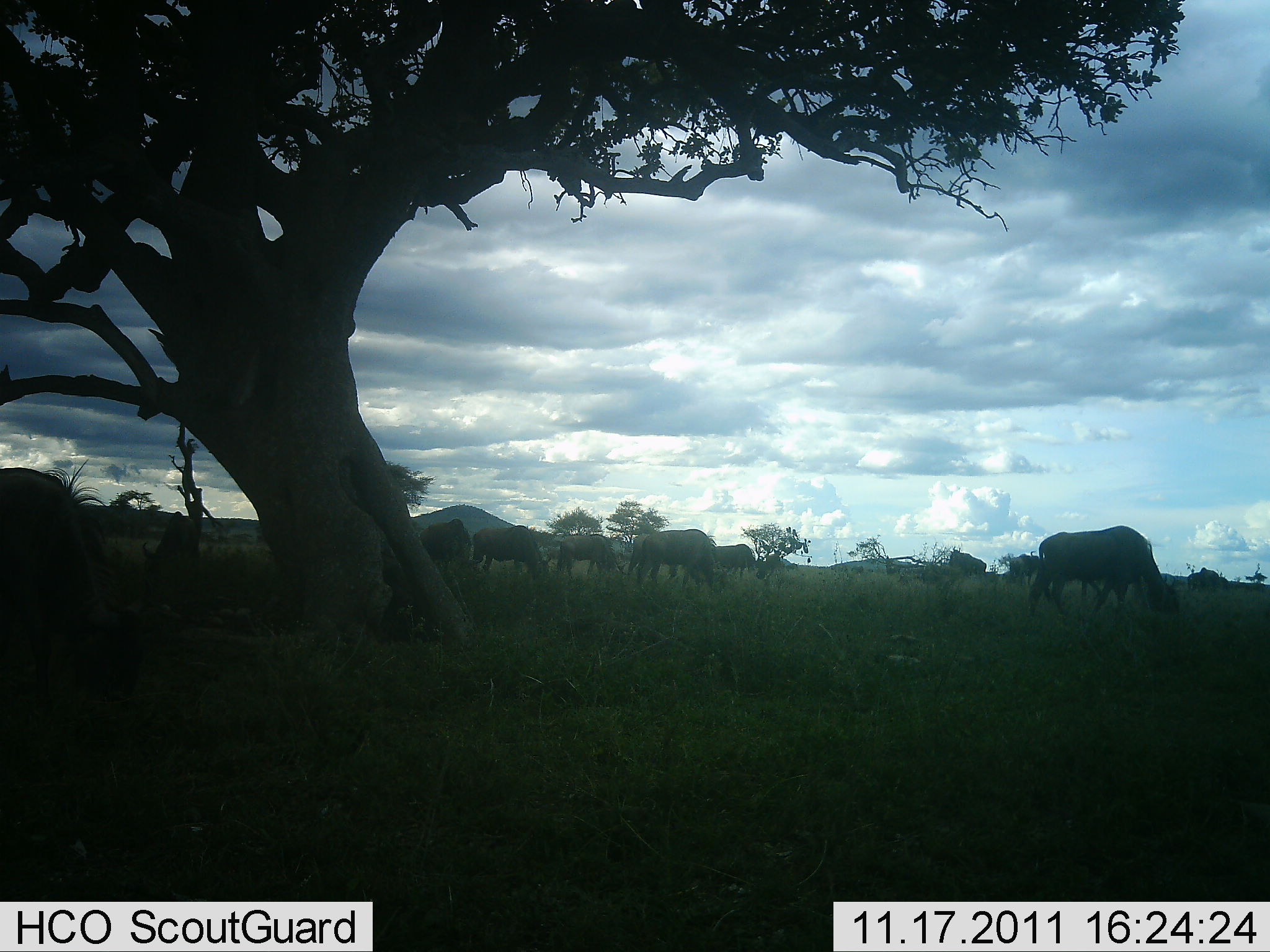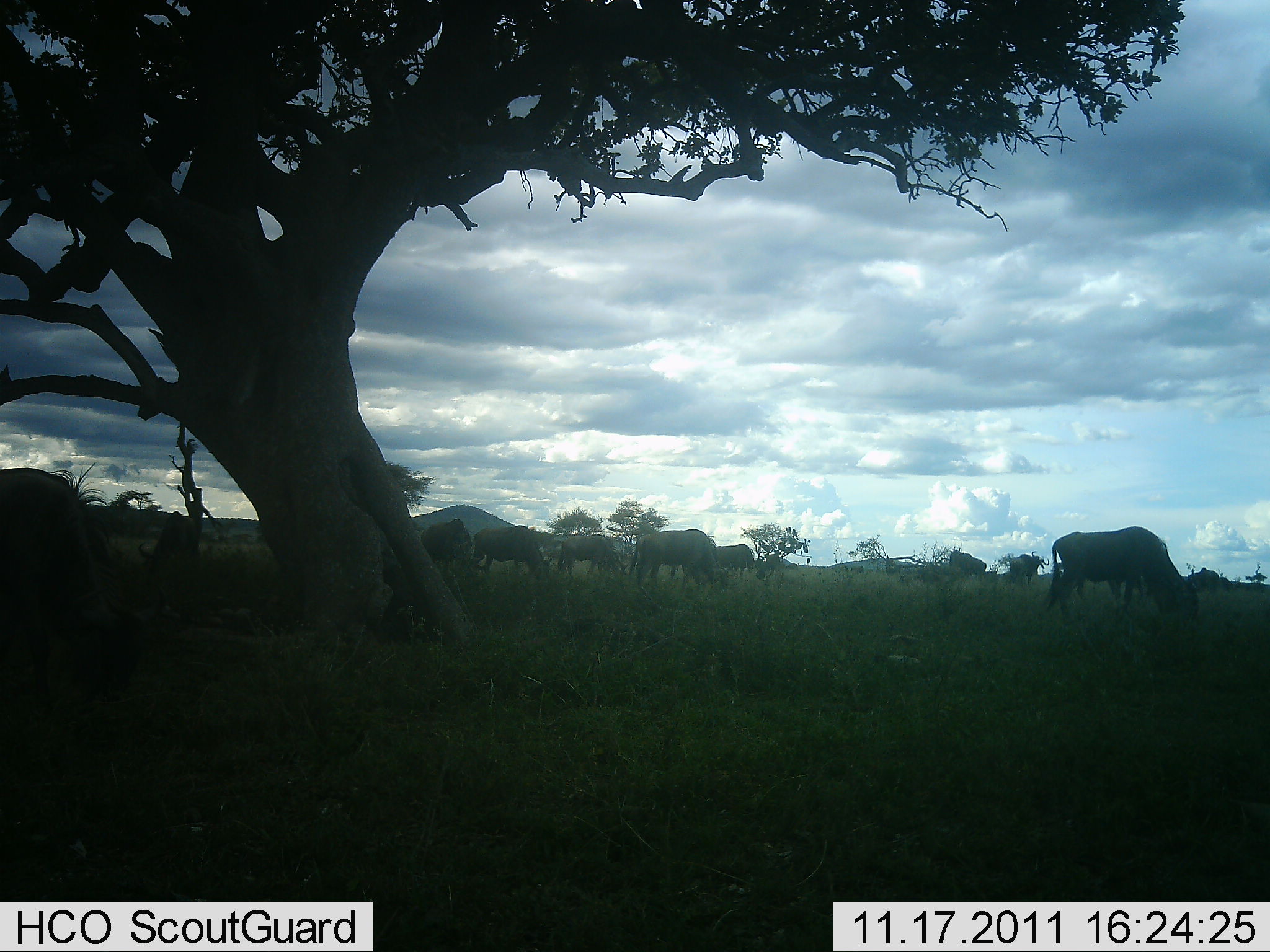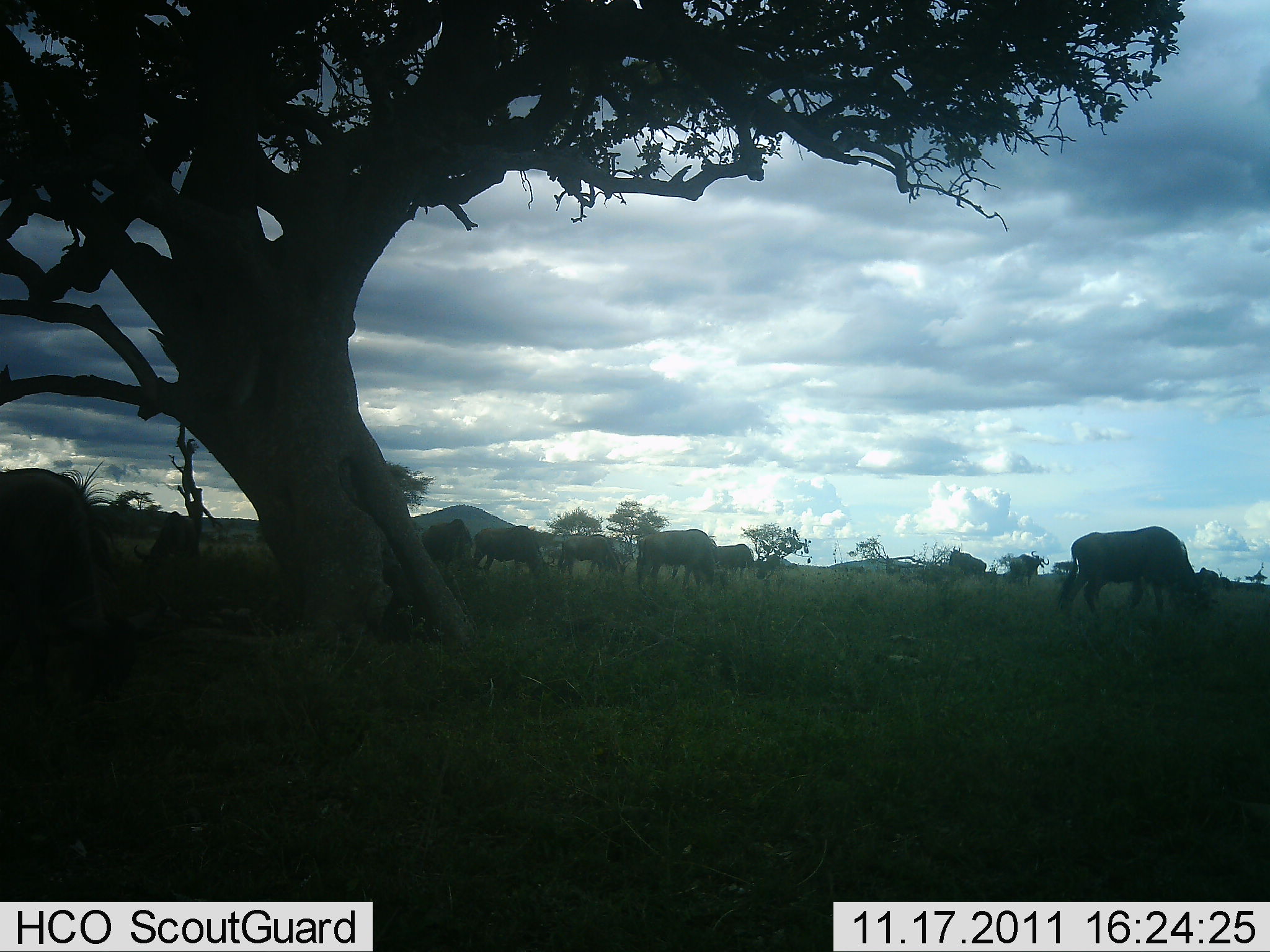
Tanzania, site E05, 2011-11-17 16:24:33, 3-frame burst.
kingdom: Animalia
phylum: Chordata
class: Mammalia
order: Artiodactyla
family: Bovidae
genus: Connochaetes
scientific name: Connochaetes taurinus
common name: blue wildebeest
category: wildebeest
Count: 10.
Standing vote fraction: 20%.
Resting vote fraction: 10%.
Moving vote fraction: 20%.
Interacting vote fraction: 0%.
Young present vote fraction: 0%.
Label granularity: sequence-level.